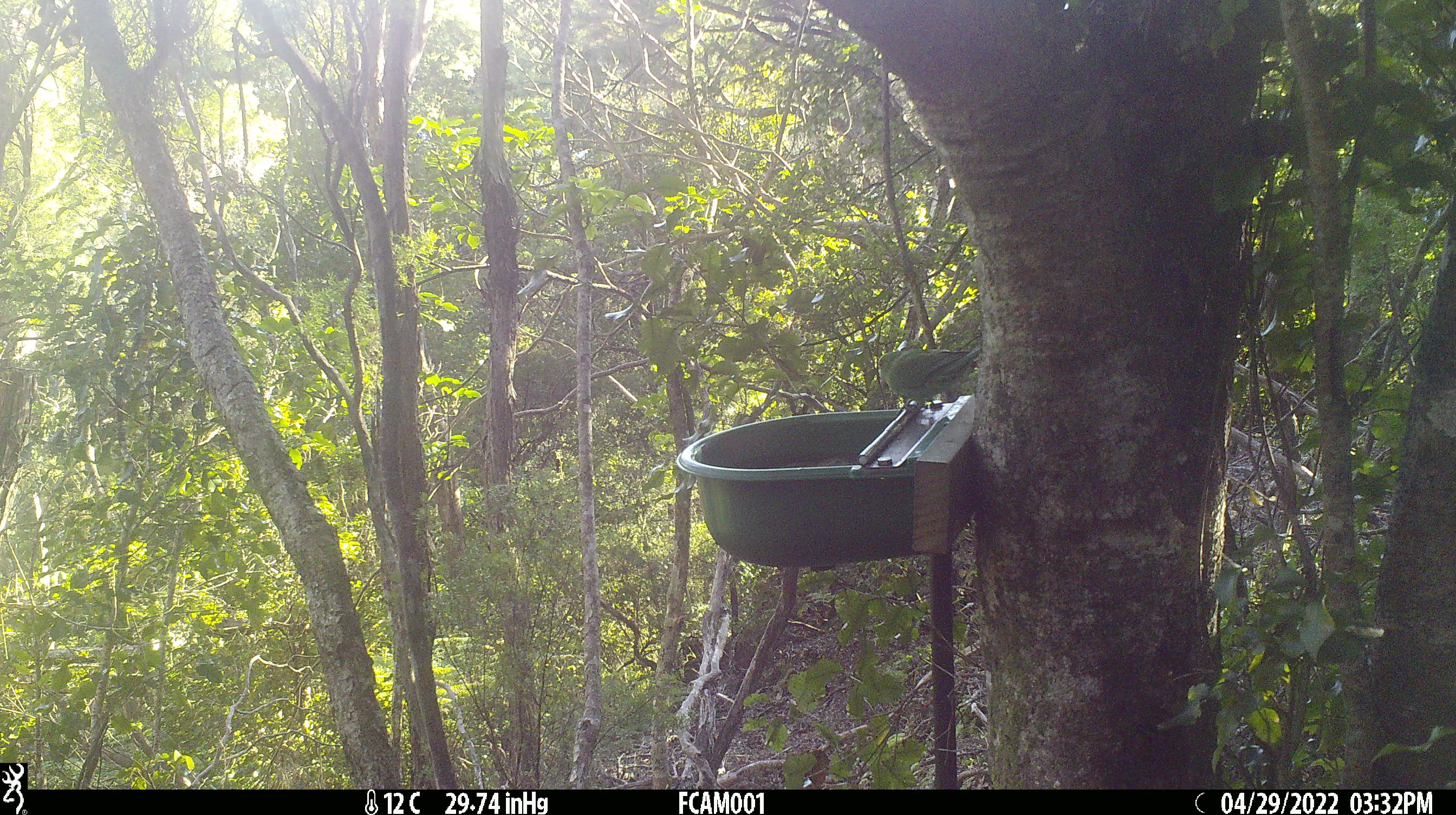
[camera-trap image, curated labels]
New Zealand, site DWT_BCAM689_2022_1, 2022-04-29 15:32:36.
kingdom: Animalia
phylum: Chordata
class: Aves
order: Psittaciformes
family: Psittaculidae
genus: Cyanoramphus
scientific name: Cyanoramphus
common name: parakeet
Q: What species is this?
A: Parakeet (Cyanoramphus).